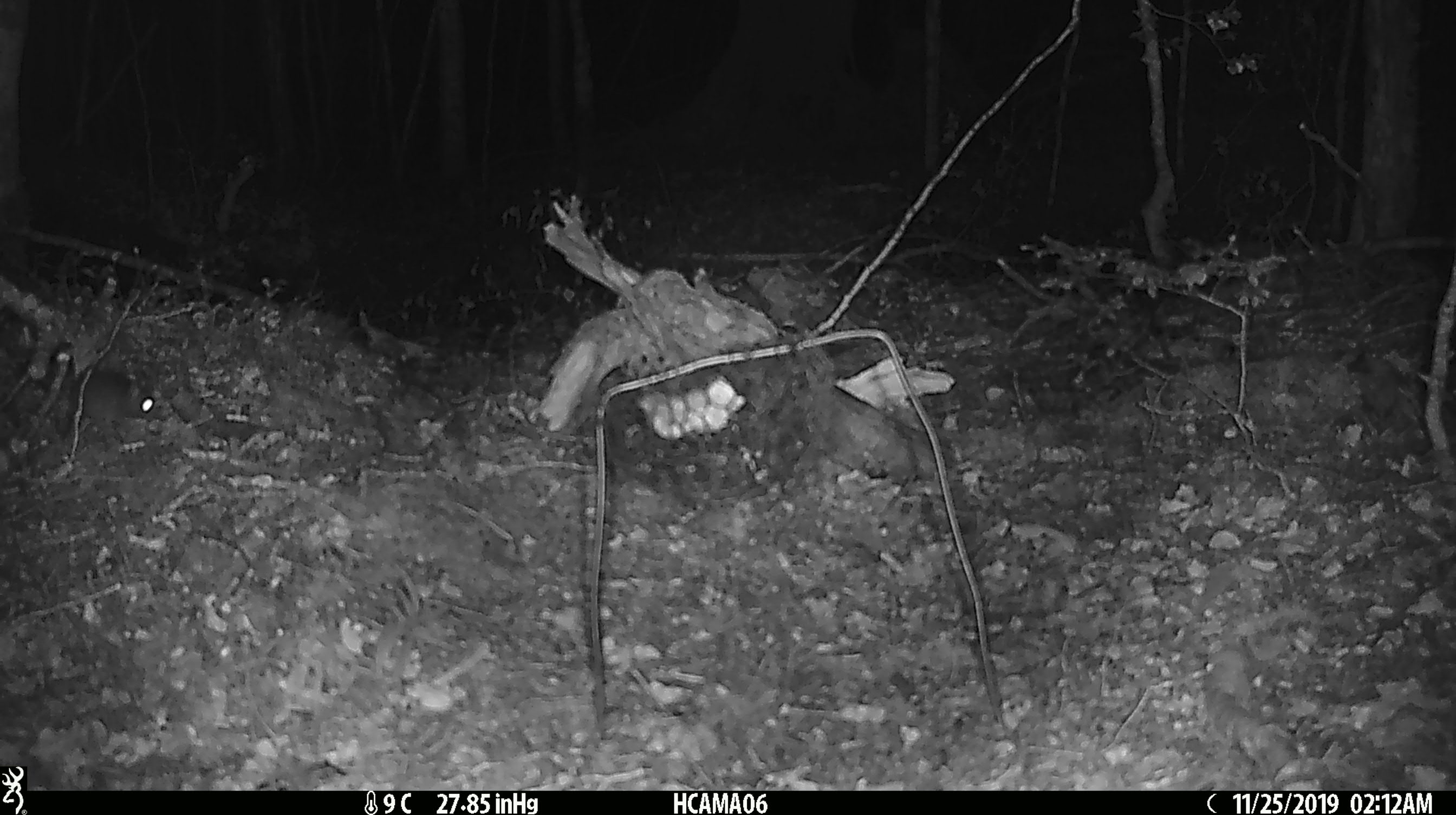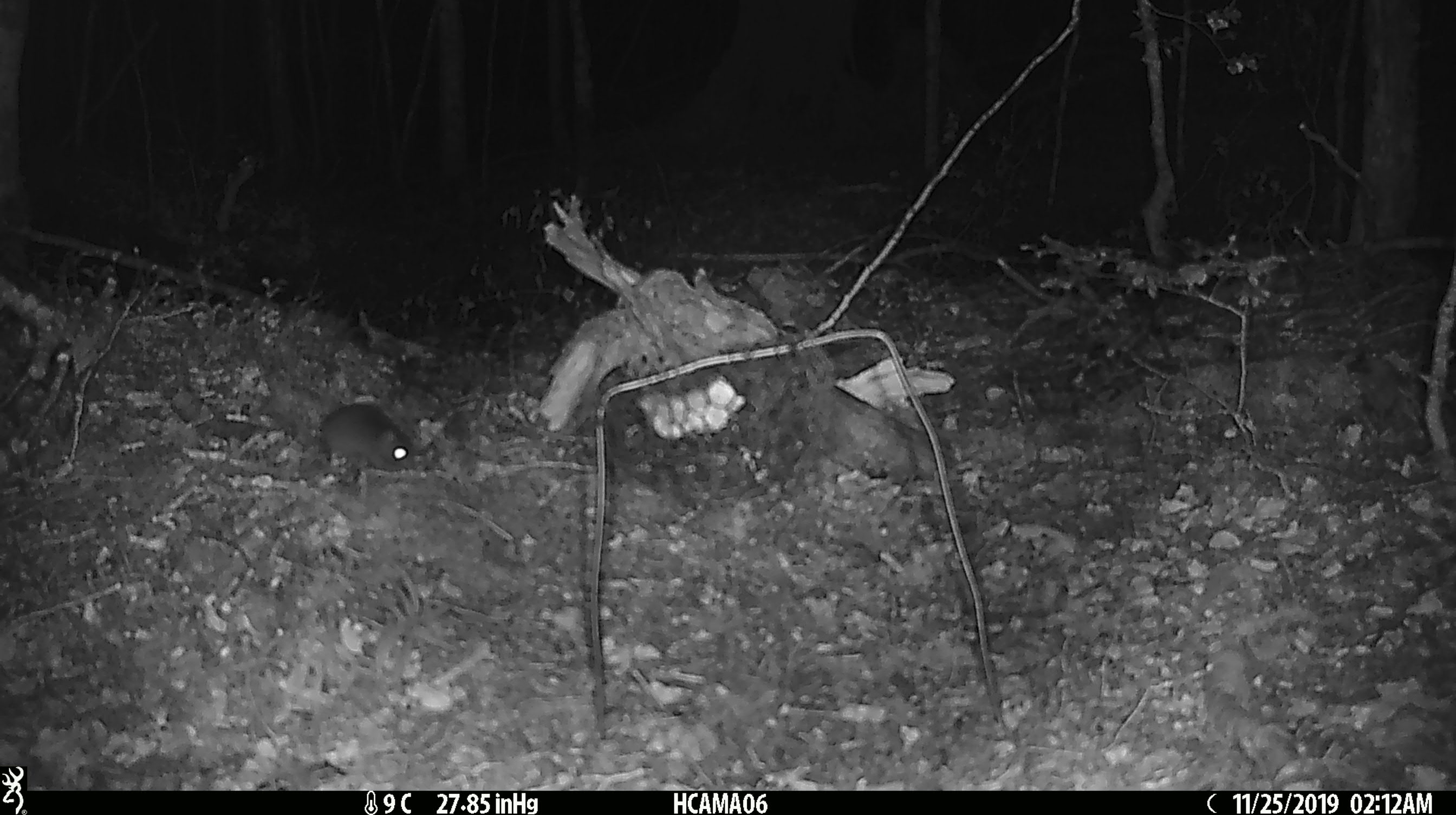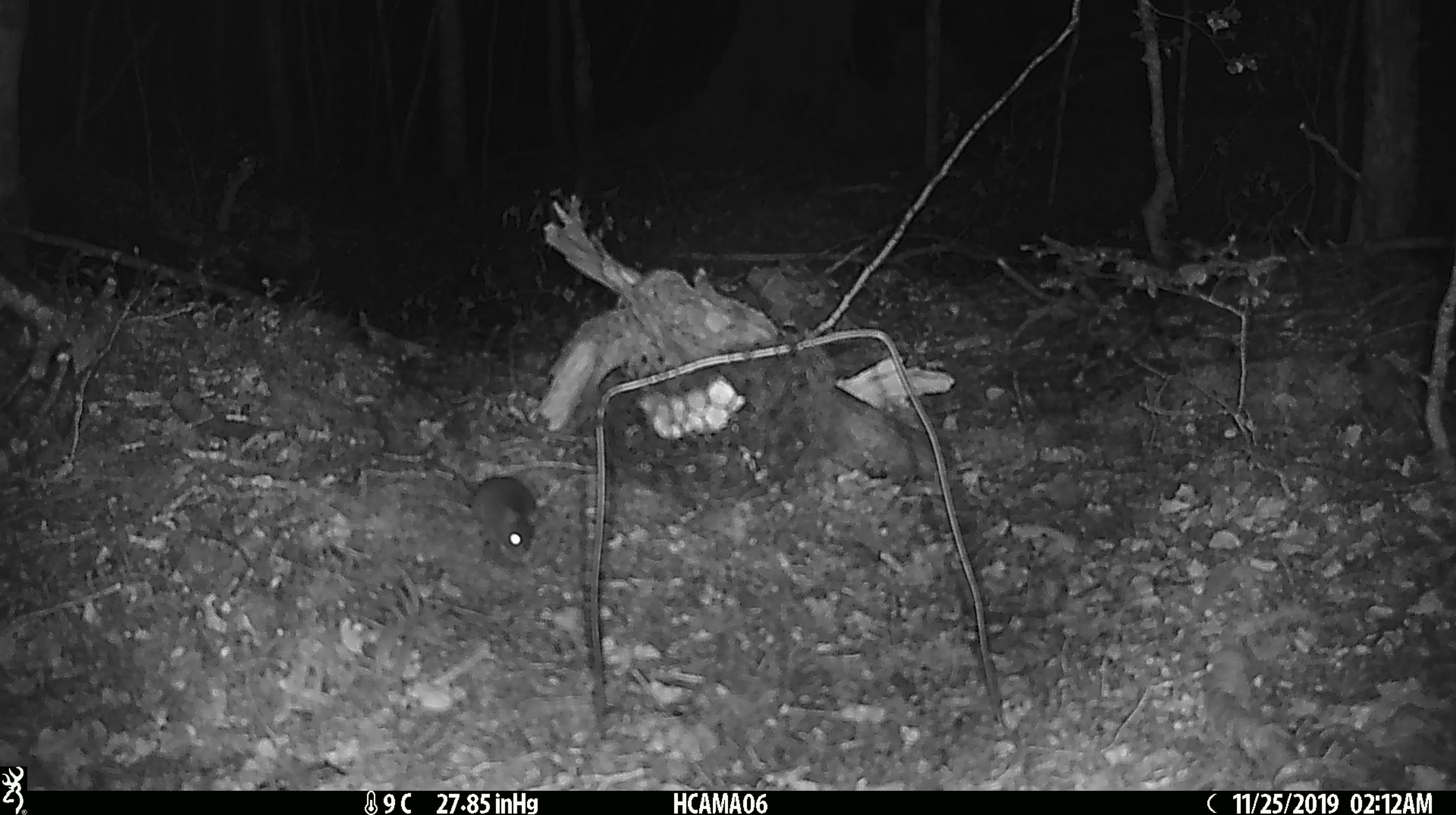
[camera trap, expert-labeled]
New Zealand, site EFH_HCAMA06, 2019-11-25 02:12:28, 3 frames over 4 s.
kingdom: Animalia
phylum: Chordata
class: Mammalia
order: Rodentia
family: Muridae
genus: Mus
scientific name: Mus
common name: mouse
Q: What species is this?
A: Mouse (Mus).